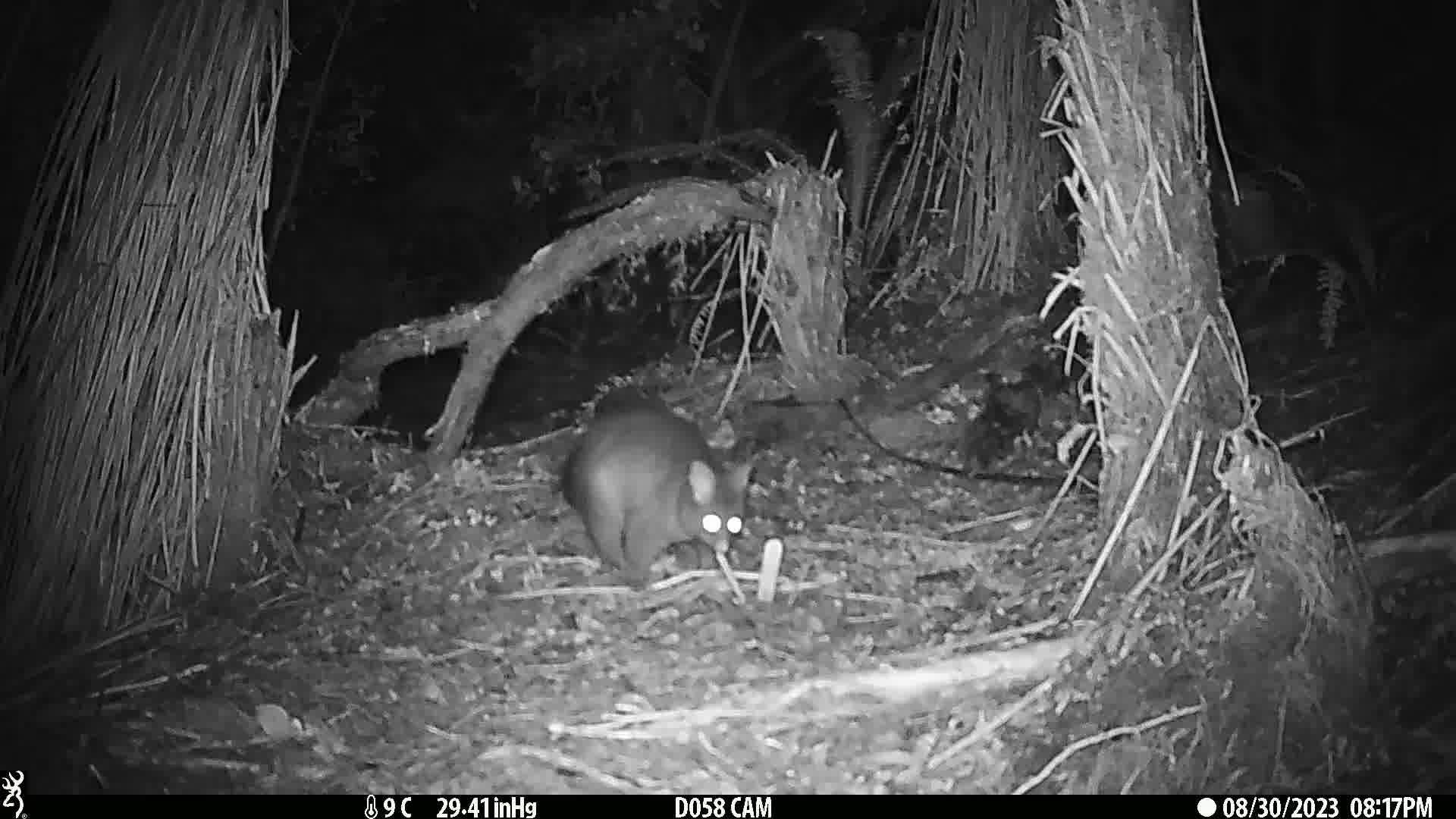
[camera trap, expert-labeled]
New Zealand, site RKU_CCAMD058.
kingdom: Animalia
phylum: Chordata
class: Mammalia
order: Diprotodontia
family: Phalangeridae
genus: Trichosurus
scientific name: Trichosurus vulpecula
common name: common brushtail possum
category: possum